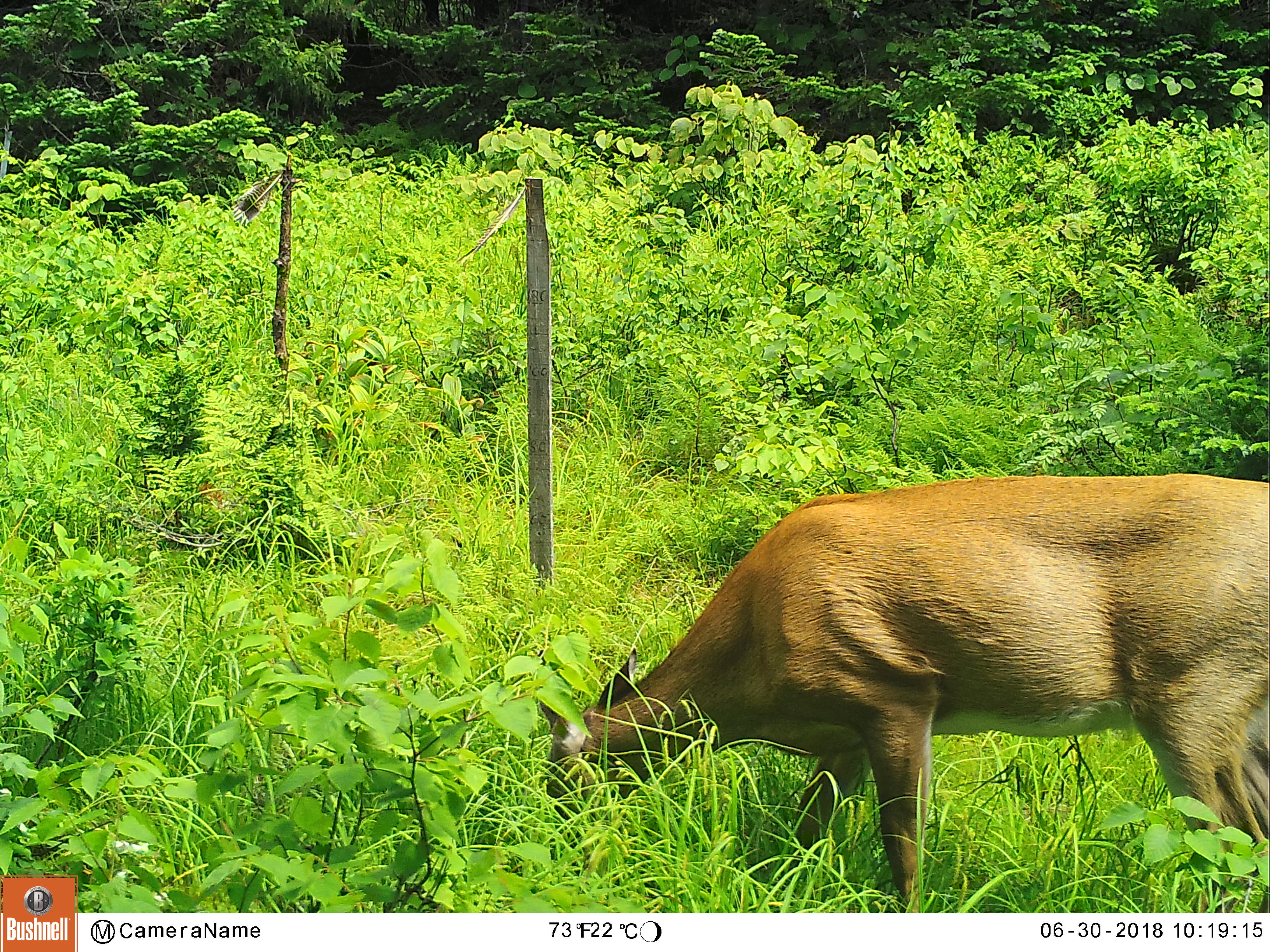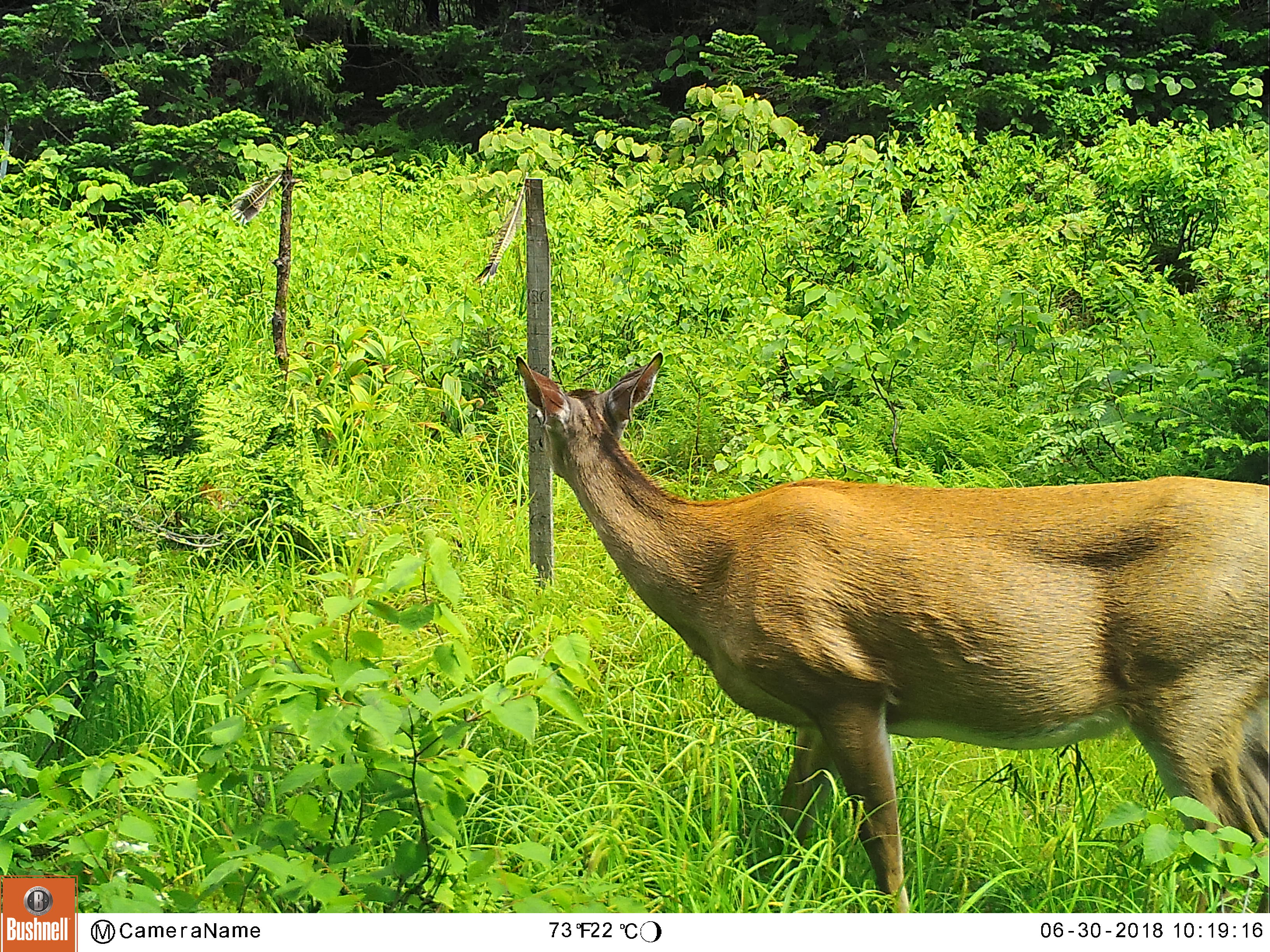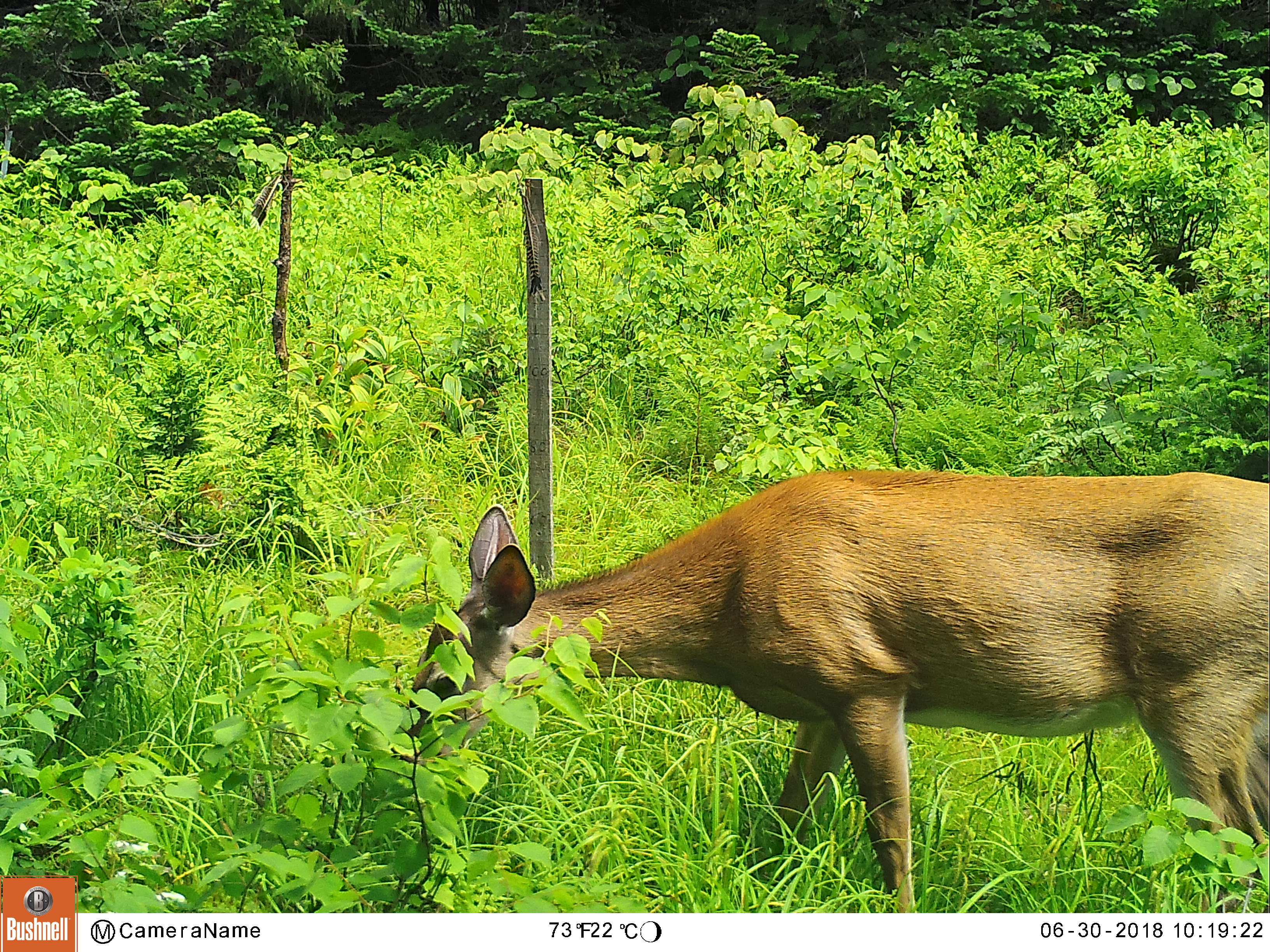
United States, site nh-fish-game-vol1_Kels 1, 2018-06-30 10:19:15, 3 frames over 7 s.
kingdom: Animalia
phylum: Chordata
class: Mammalia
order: Artiodactyla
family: Cervidae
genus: Odocoileus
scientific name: Odocoileus virginianus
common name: white-tailed deer